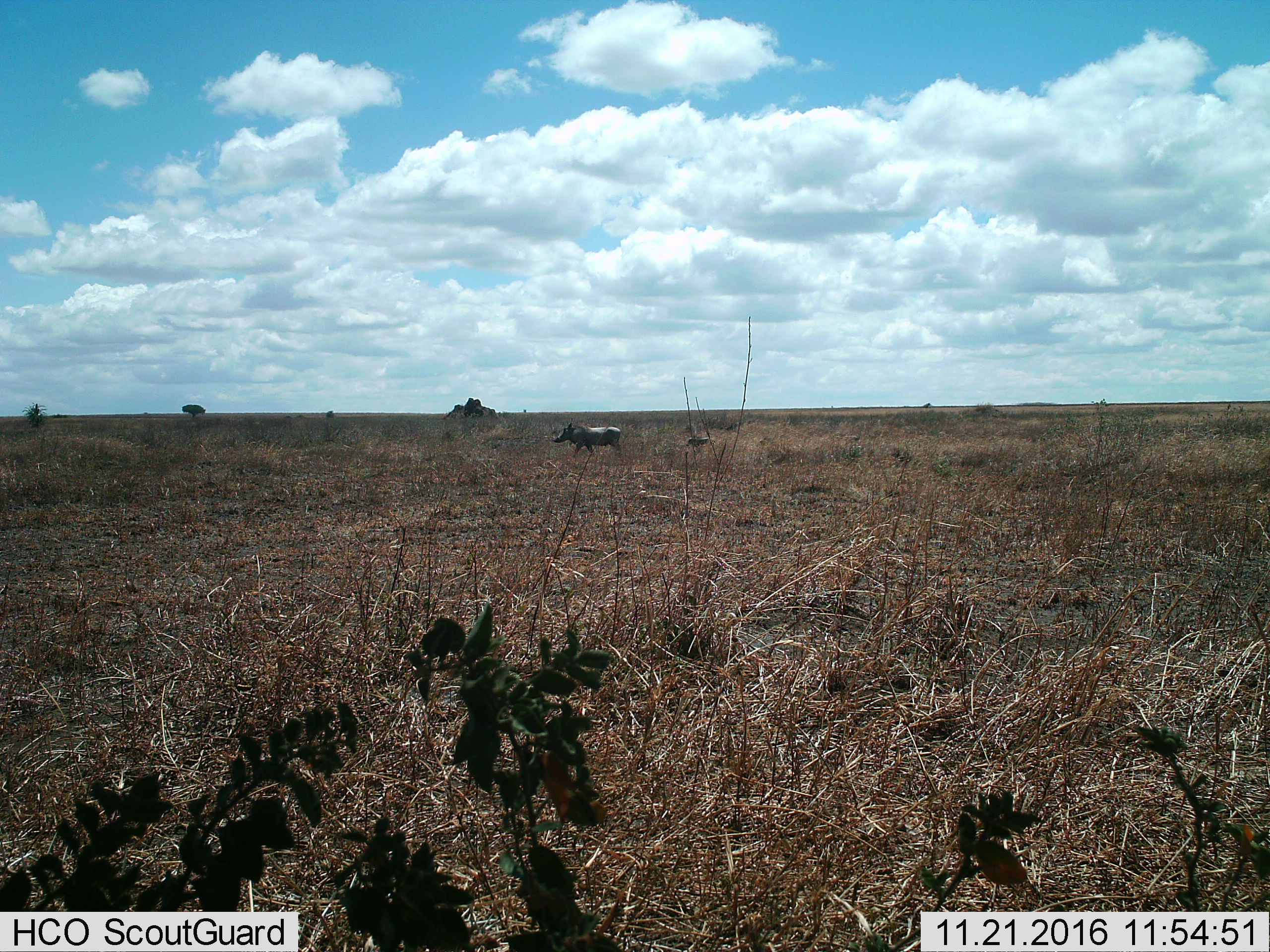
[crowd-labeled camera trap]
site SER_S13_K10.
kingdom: Animalia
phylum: Chordata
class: Mammalia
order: Artiodactyla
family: Suidae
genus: Phacochoerus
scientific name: Phacochoerus africanus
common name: warthog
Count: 1.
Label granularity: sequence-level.